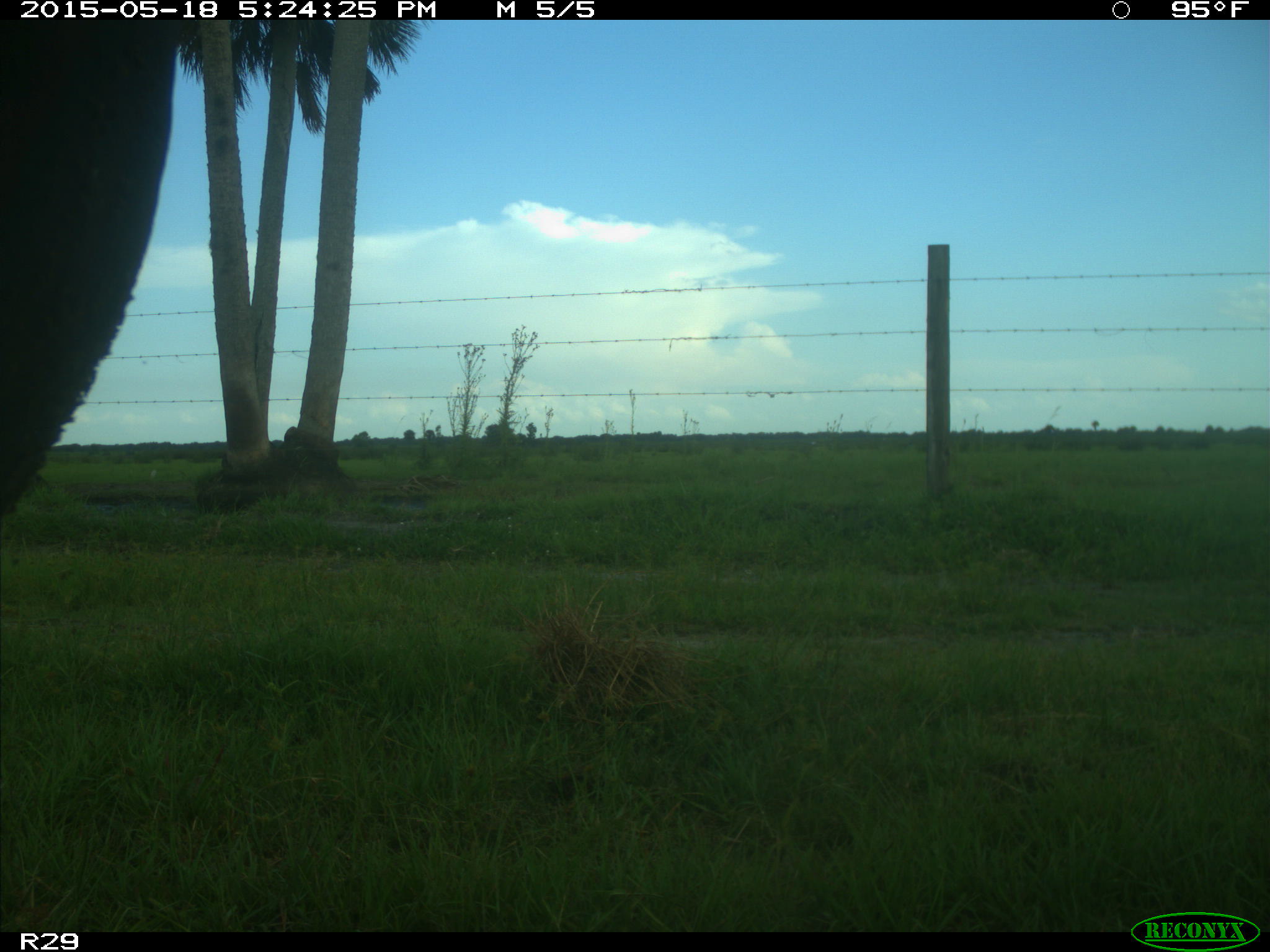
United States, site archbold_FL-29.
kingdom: Animalia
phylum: Chordata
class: Mammalia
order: Artiodactyla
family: Bovidae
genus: Bos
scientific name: Bos taurus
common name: domestic cow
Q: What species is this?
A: Bos taurus (domestic cow).